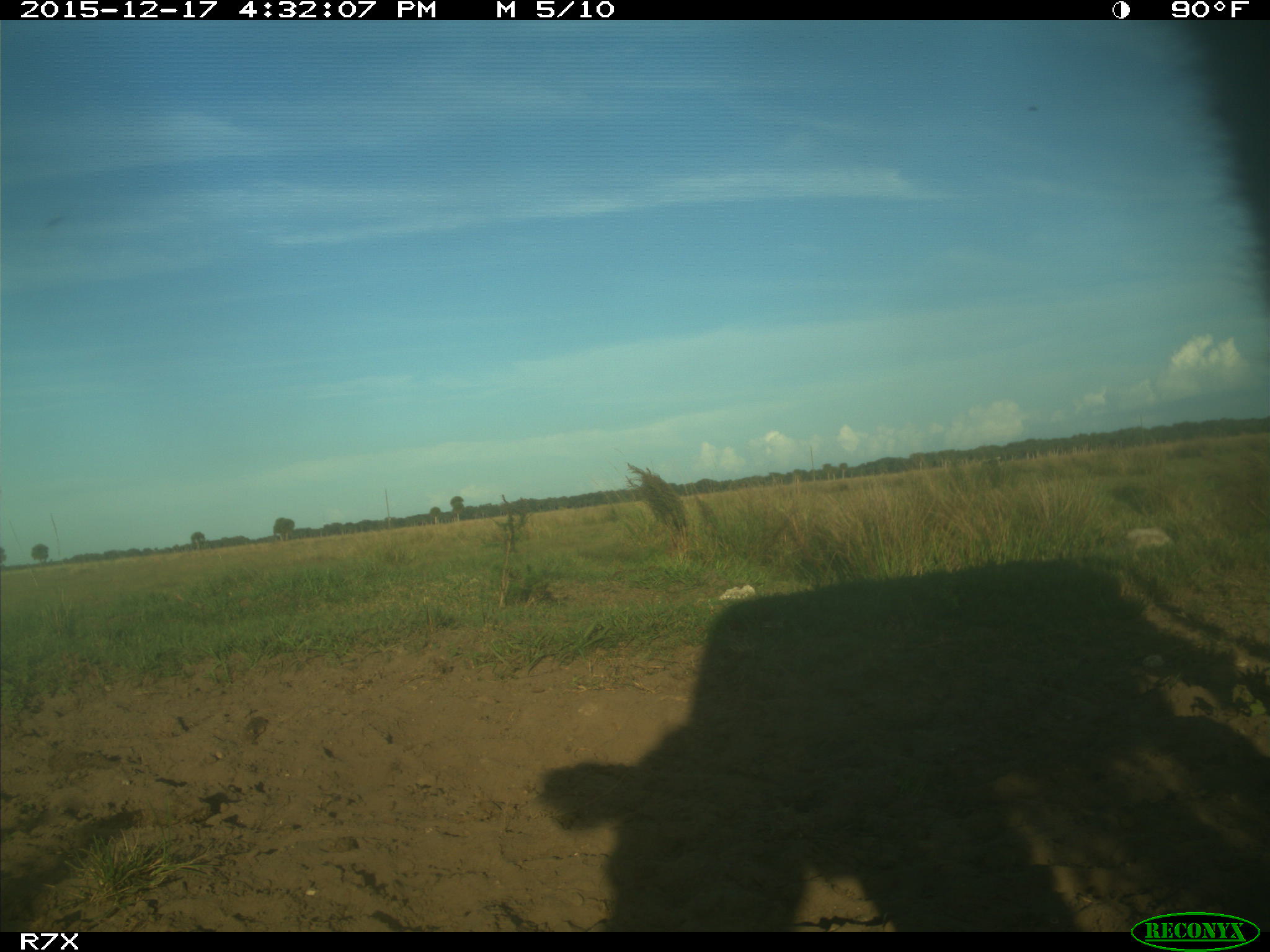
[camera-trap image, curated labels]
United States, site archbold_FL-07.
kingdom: Animalia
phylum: Chordata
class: Mammalia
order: Artiodactyla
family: Bovidae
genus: Bos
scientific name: Bos taurus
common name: domestic cow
Bos taurus (domestic cow).